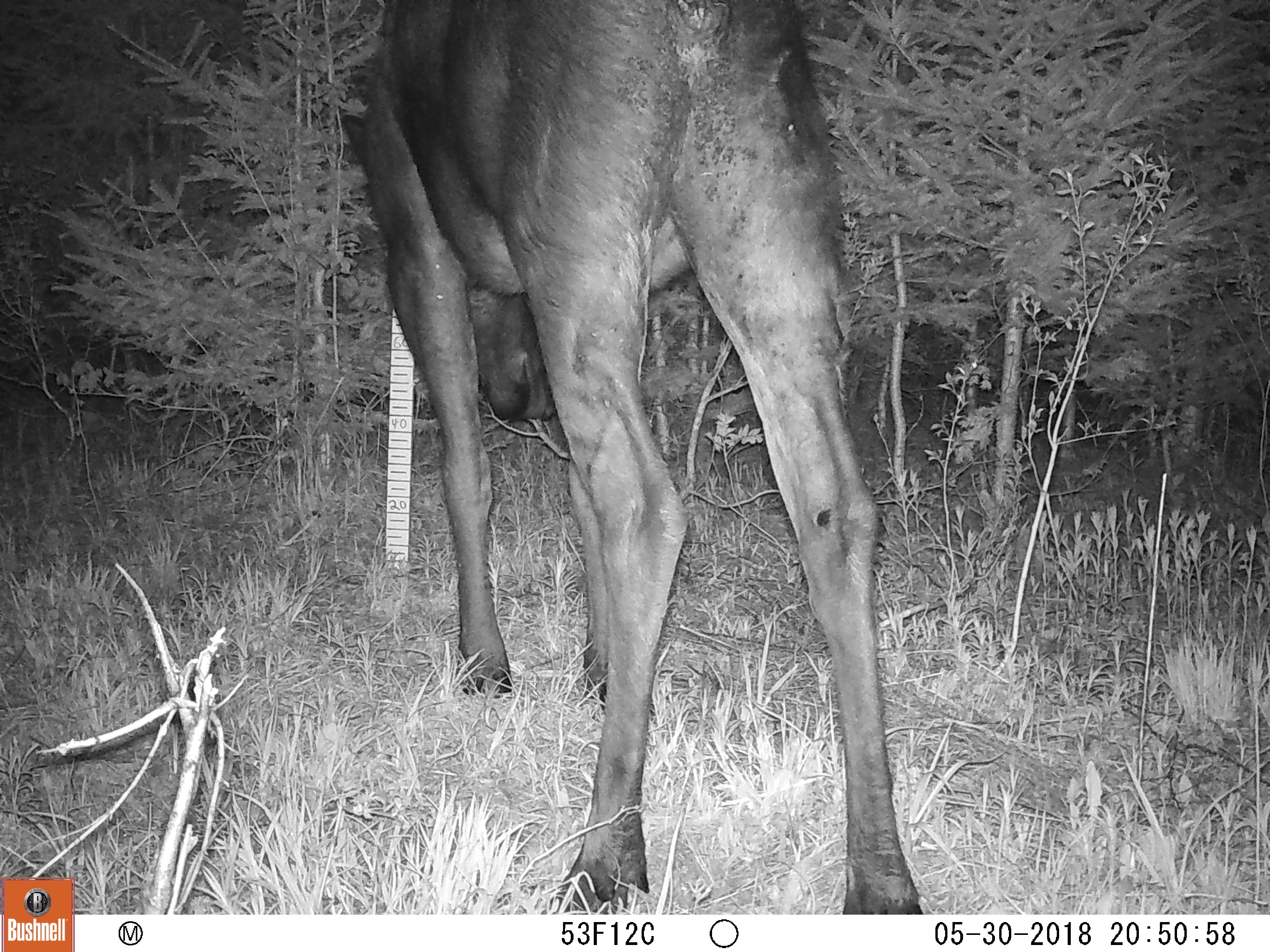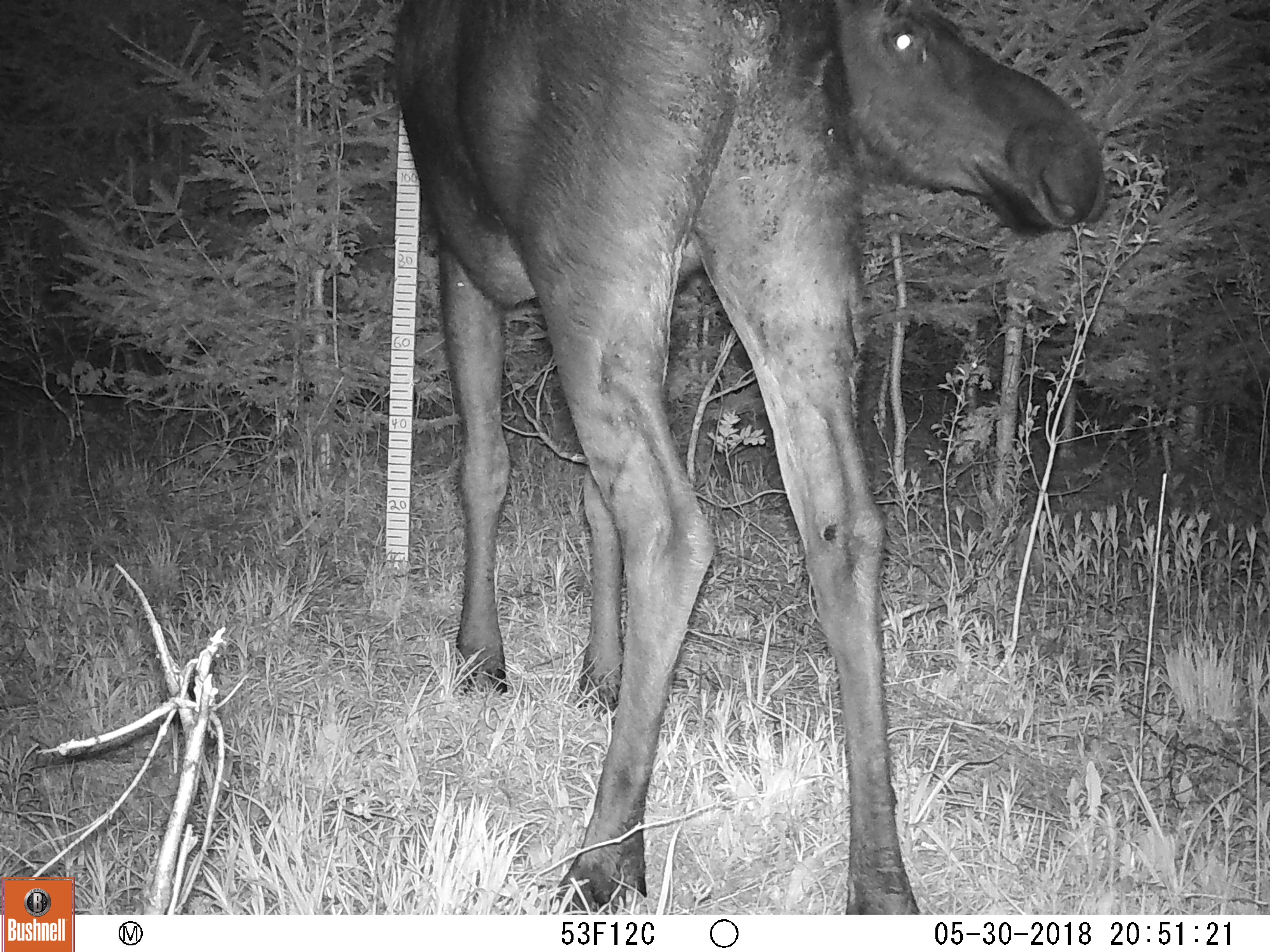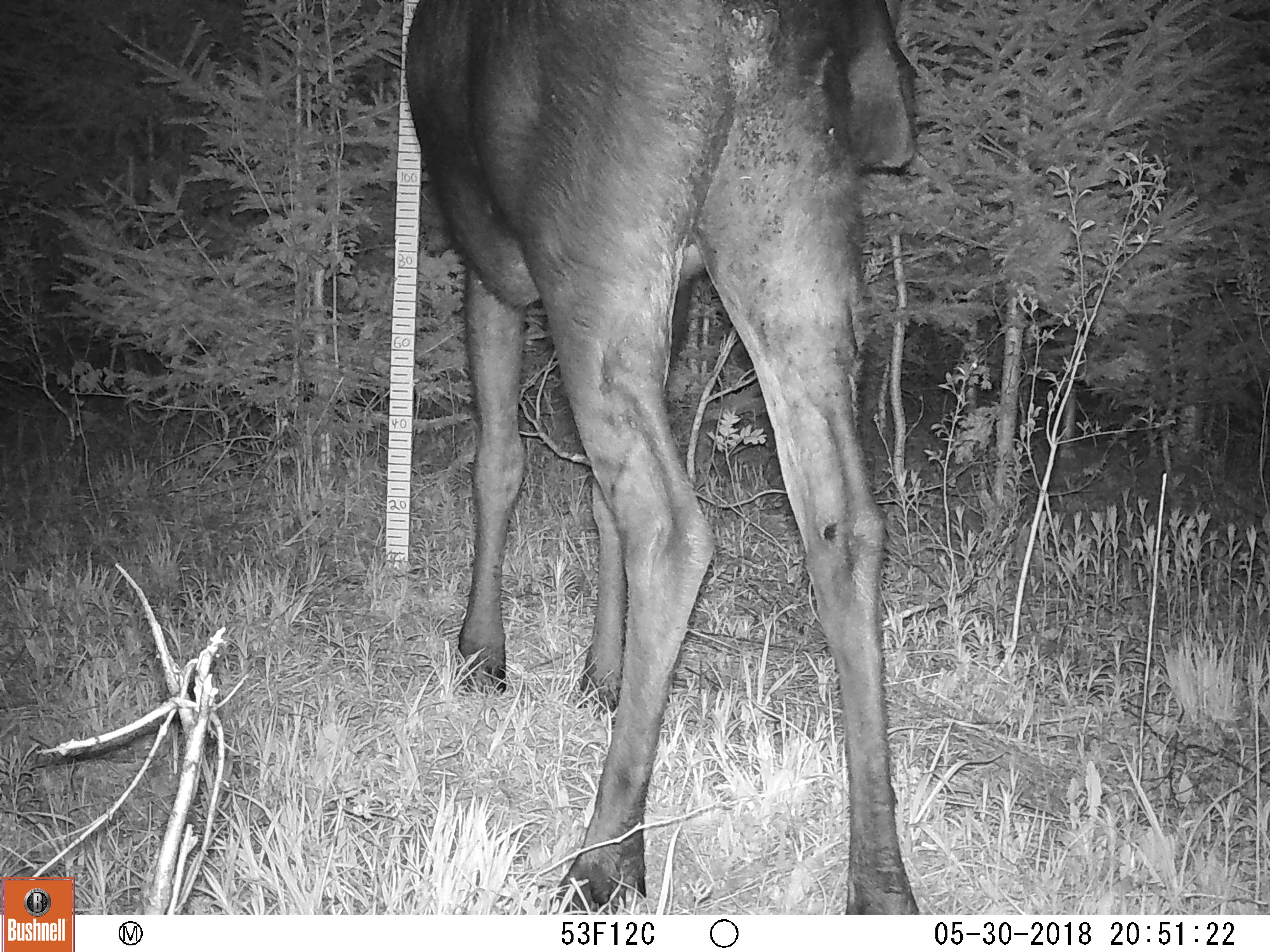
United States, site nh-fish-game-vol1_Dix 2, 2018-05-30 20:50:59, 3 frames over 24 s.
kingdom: Animalia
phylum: Chordata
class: Mammalia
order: Artiodactyla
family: Cervidae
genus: Alces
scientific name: Alces alces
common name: moose